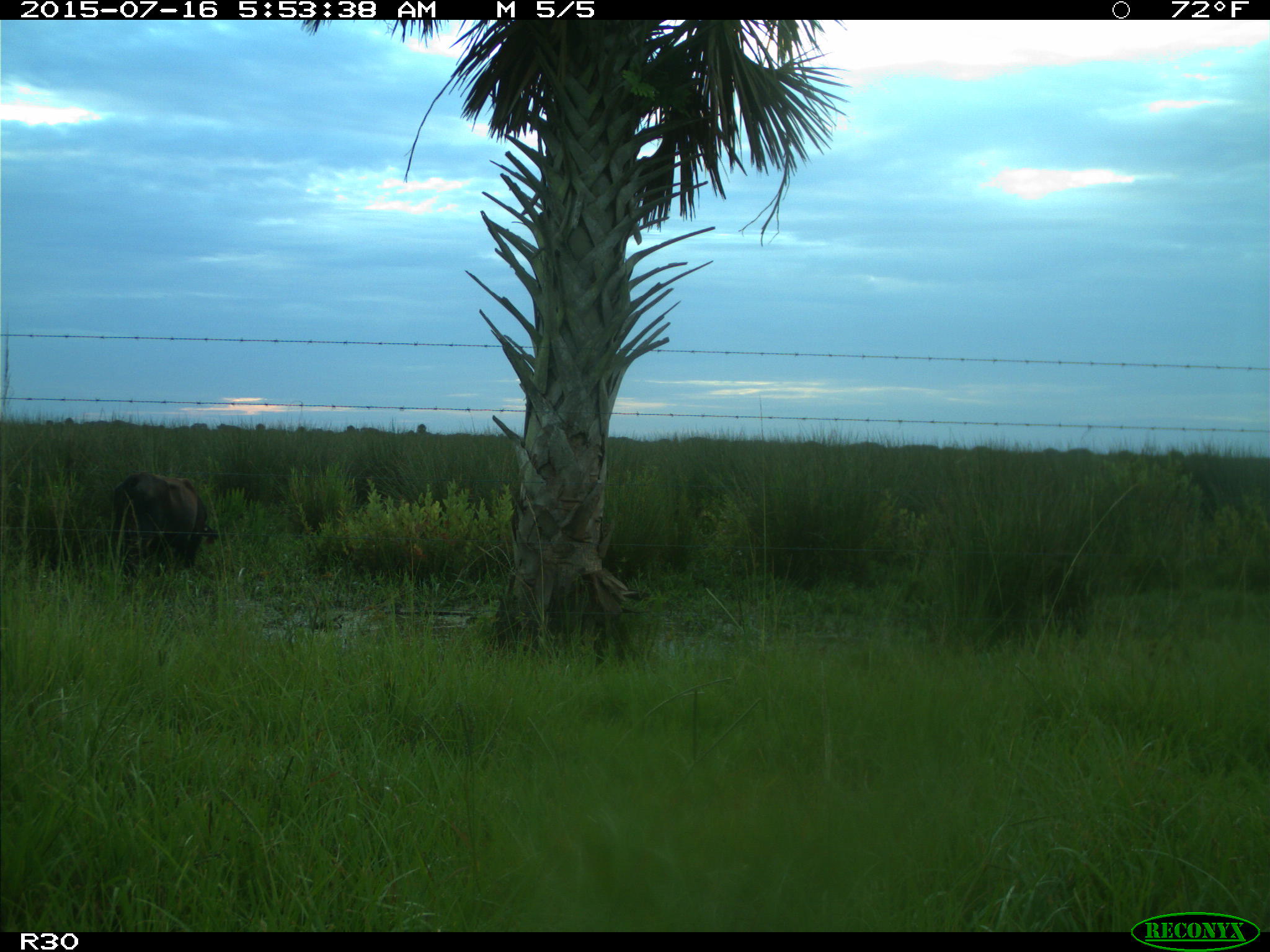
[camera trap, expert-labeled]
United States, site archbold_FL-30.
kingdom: Animalia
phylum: Chordata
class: Mammalia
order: Artiodactyla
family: Bovidae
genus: Bos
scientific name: Bos taurus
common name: domestic cow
Bos taurus (domestic cow).